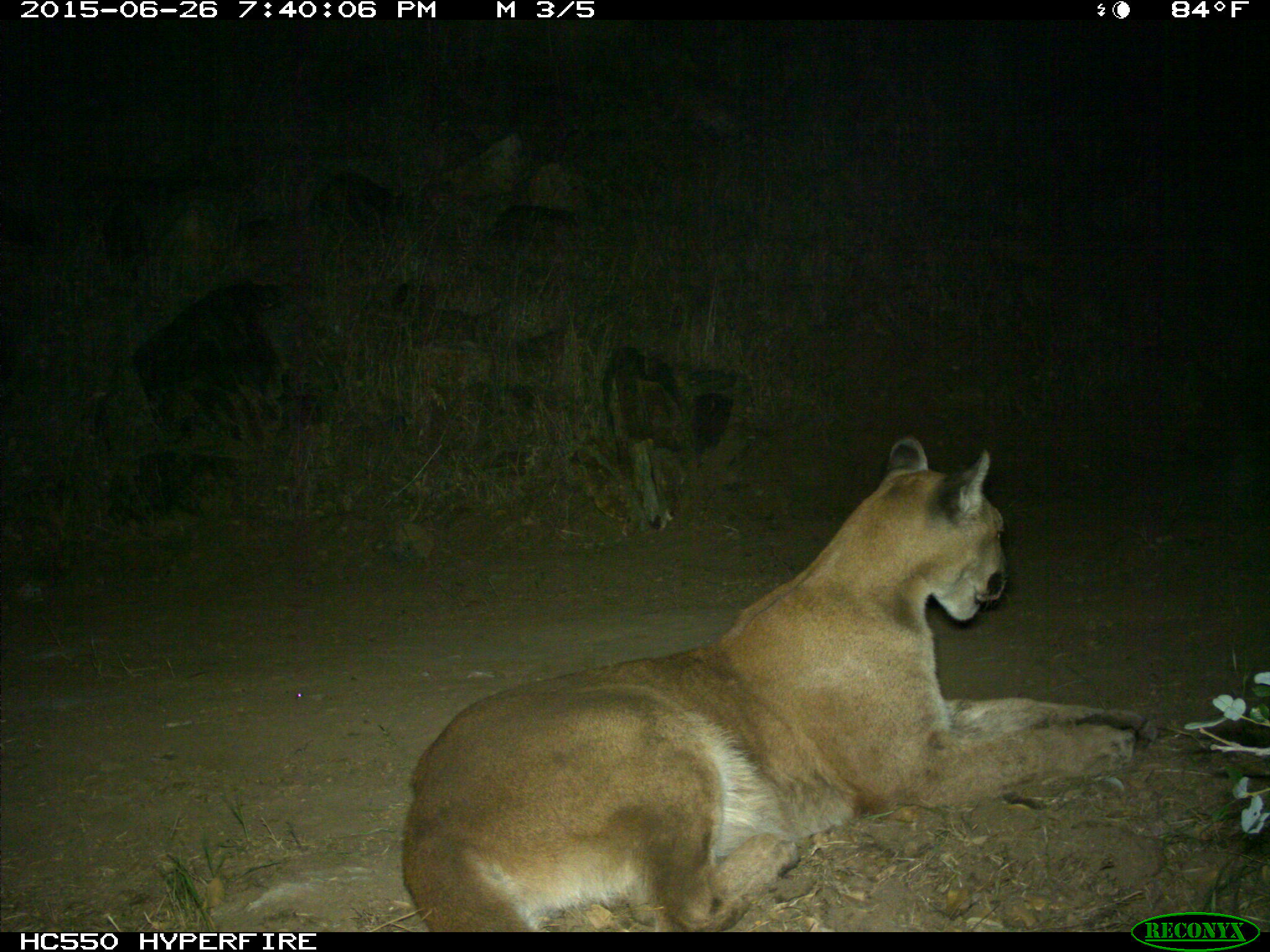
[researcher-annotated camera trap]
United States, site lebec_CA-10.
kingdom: Animalia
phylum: Chordata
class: Mammalia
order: Carnivora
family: Felidae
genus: Puma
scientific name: Puma concolor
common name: mountain lion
Puma concolor (mountain lion).